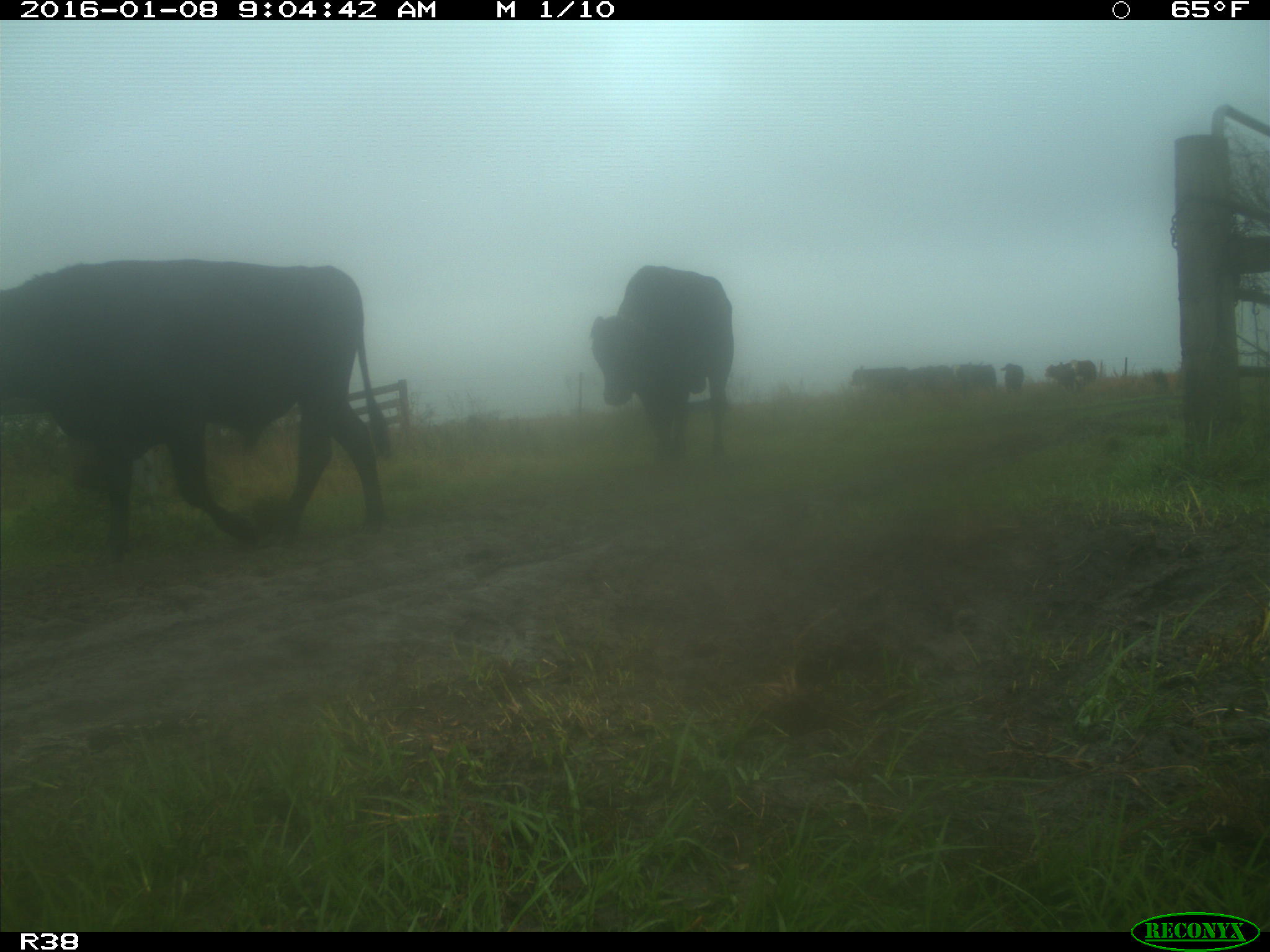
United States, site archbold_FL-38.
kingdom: Animalia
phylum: Chordata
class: Mammalia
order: Artiodactyla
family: Bovidae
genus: Bos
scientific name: Bos taurus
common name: domestic cow